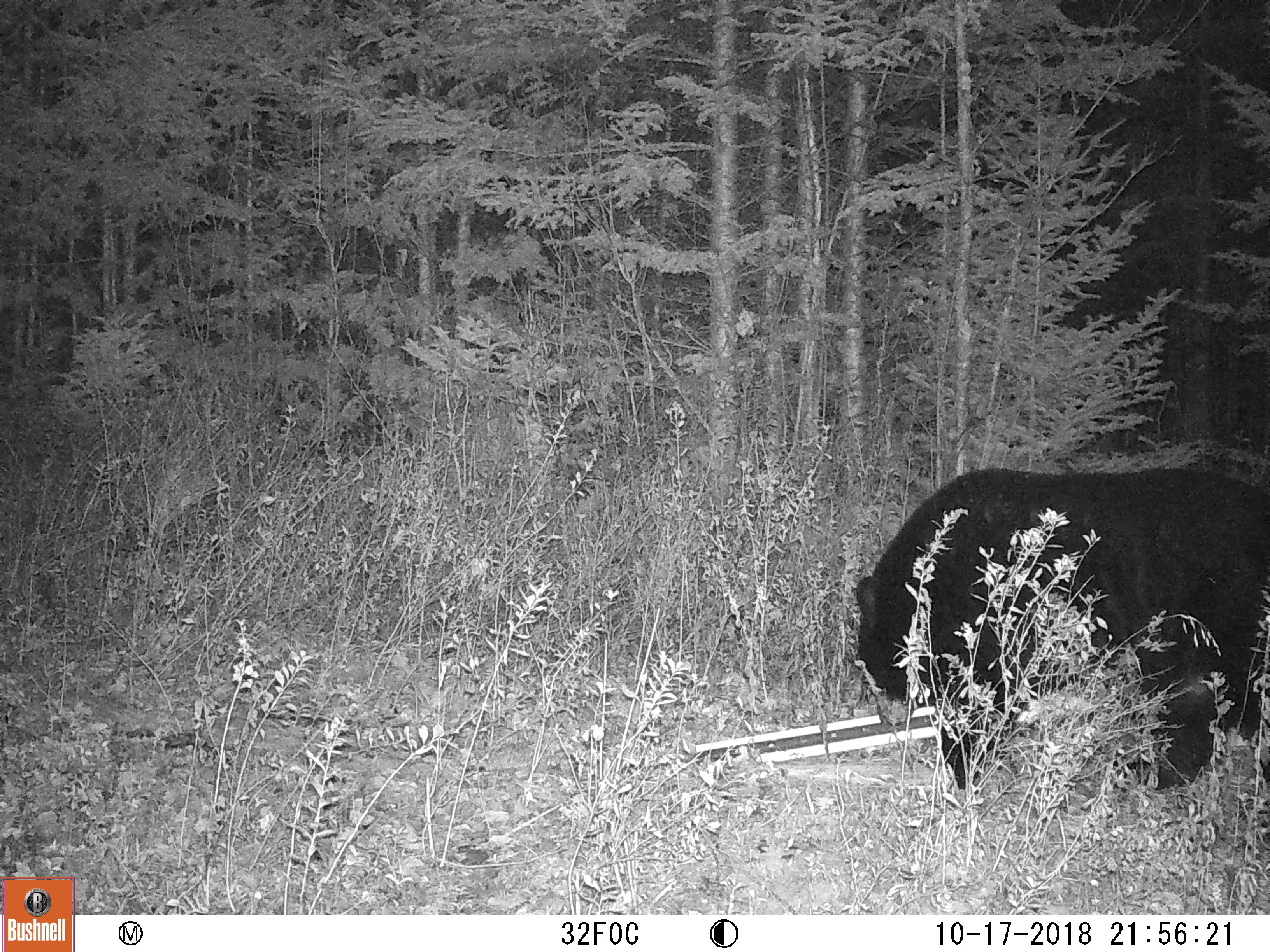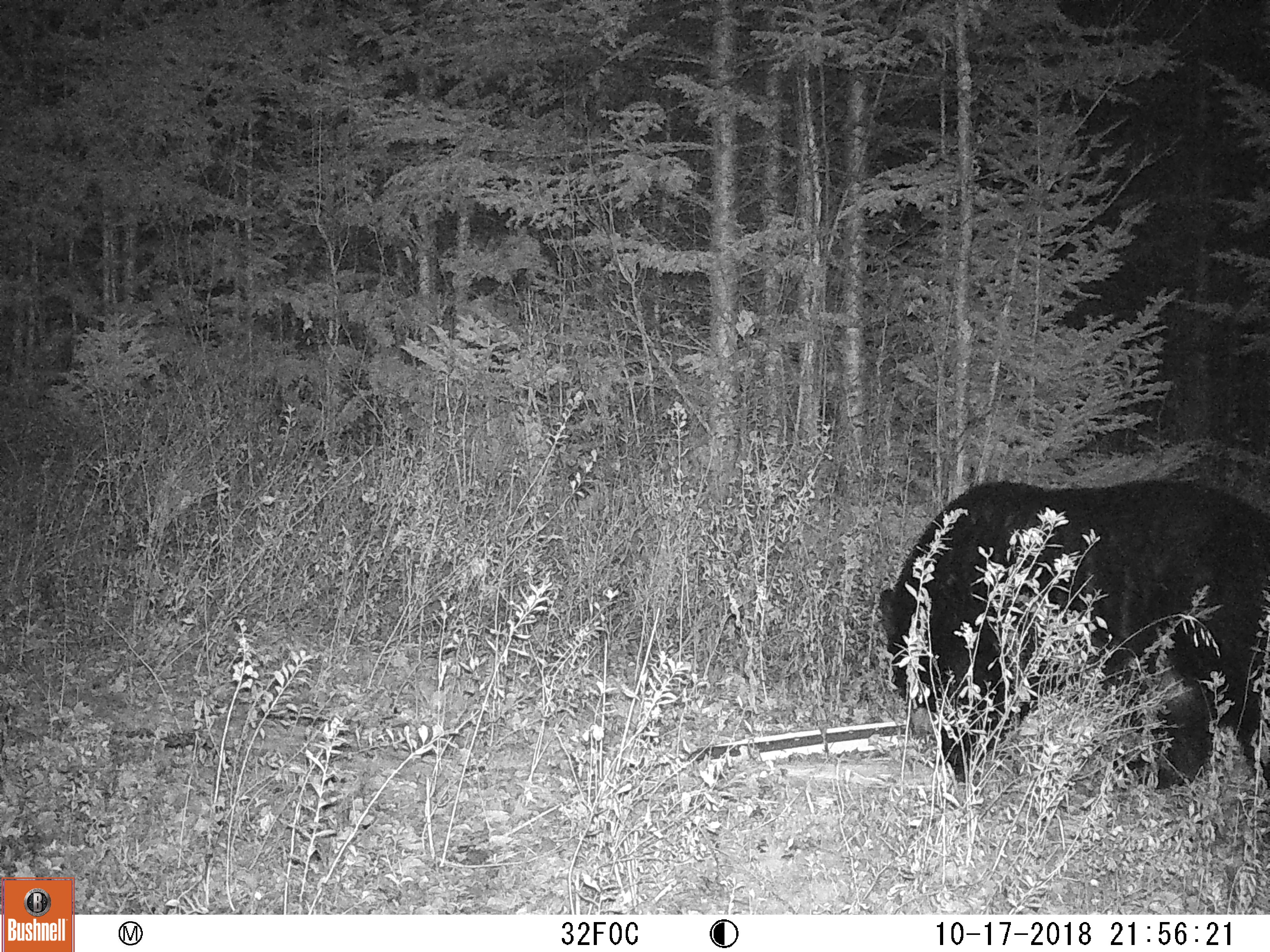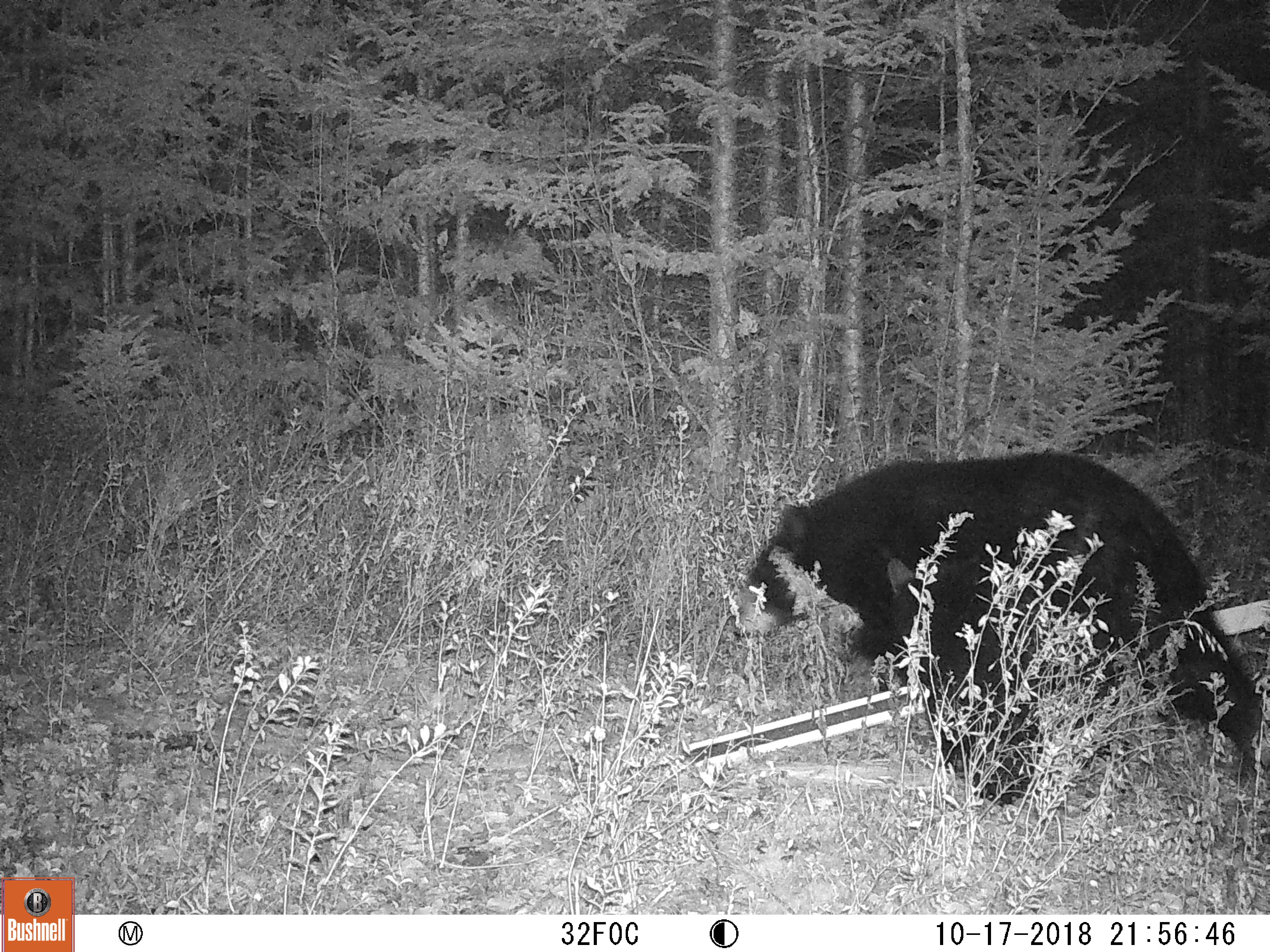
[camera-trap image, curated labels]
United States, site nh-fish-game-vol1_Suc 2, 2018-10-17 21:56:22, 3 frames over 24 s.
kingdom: Animalia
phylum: Chordata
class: Mammalia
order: Carnivora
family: Ursidae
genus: Ursus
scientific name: Ursus americanus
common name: black bear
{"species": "black bear (Ursus americanus)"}